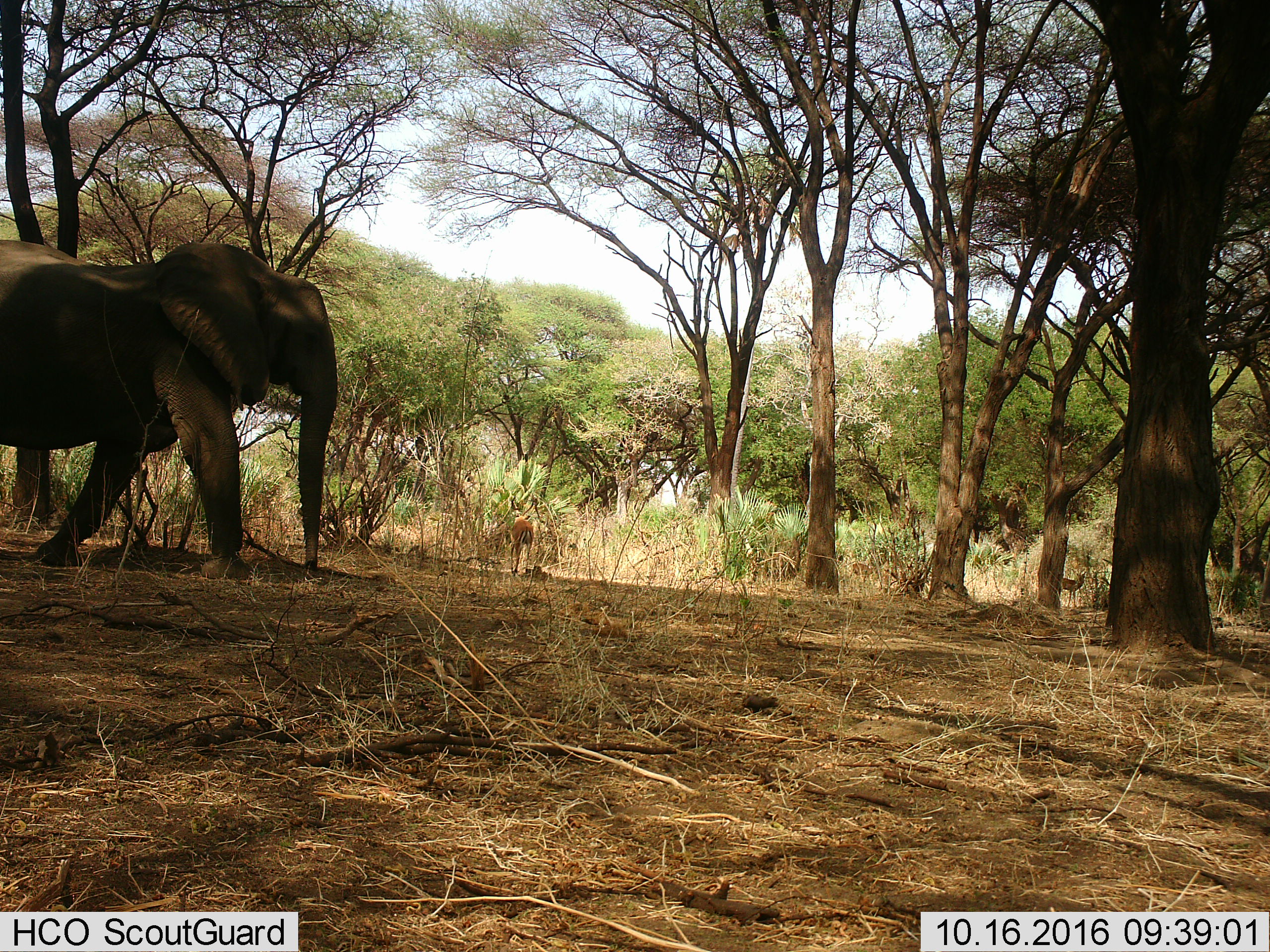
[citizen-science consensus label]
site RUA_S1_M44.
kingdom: Animalia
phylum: Chordata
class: Mammalia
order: Proboscidea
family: Elephantidae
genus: Loxodonta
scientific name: Loxodonta africana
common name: african bush elephant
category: elephant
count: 1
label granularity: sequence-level